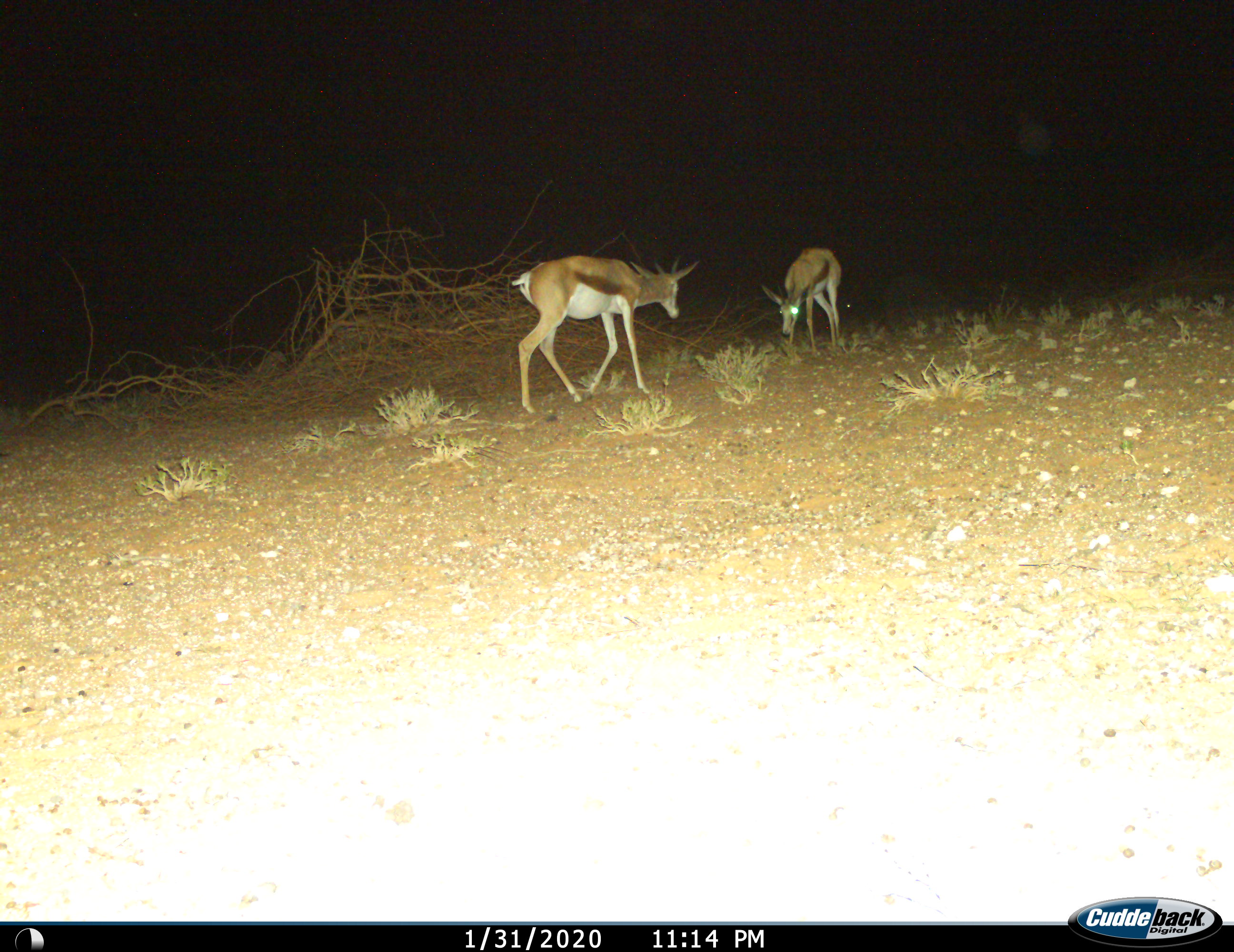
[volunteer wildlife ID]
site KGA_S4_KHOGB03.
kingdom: Animalia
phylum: Chordata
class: Mammalia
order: Artiodactyla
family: Bovidae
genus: Antidorcas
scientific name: Antidorcas marsupialis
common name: springbok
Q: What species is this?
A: Springbok (Antidorcas marsupialis).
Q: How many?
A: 2.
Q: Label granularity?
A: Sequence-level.